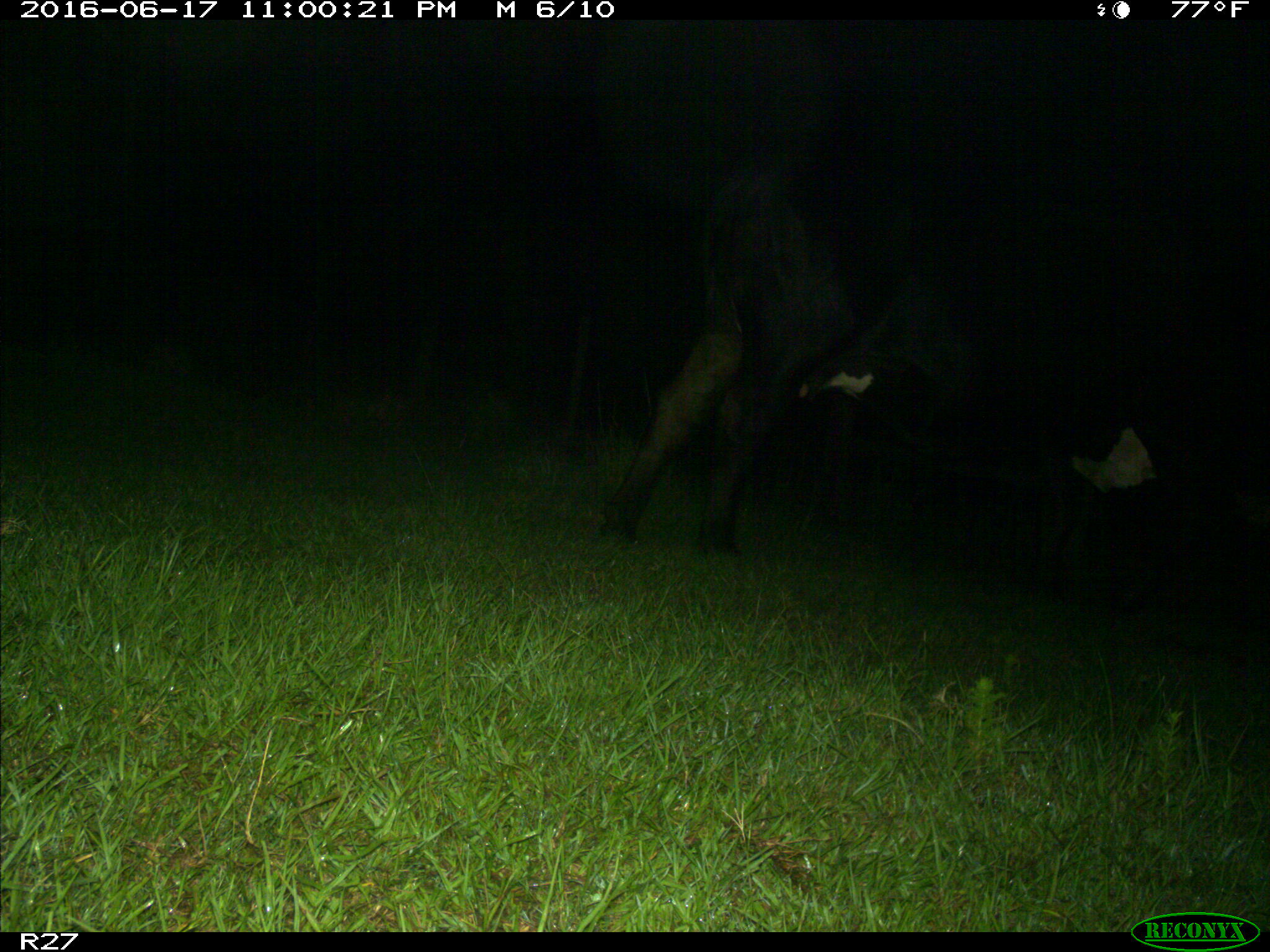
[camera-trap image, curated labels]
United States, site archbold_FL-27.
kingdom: Animalia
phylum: Chordata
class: Mammalia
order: Artiodactyla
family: Bovidae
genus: Bos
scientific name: Bos taurus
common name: domestic cow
Bos taurus (domestic cow).